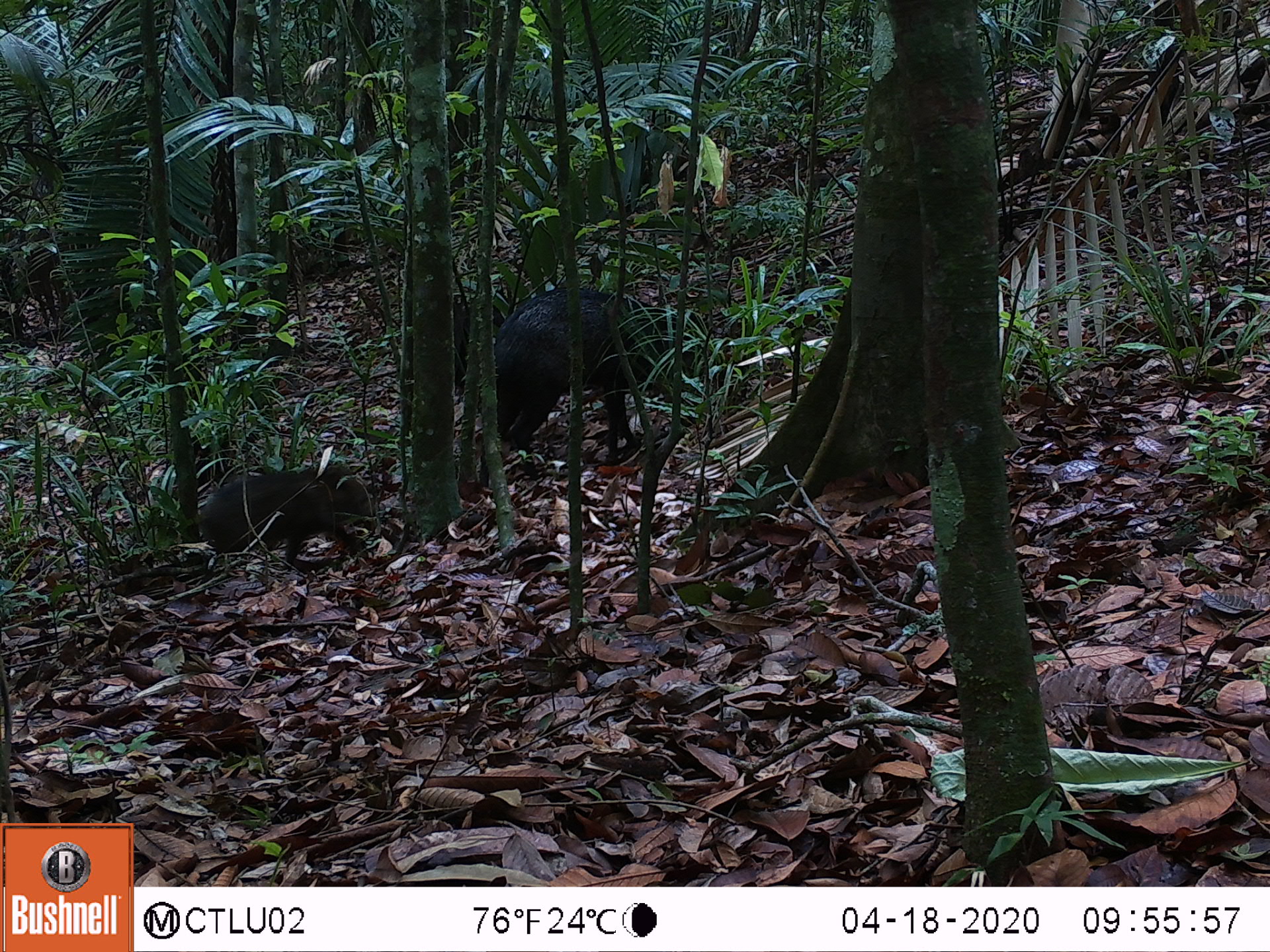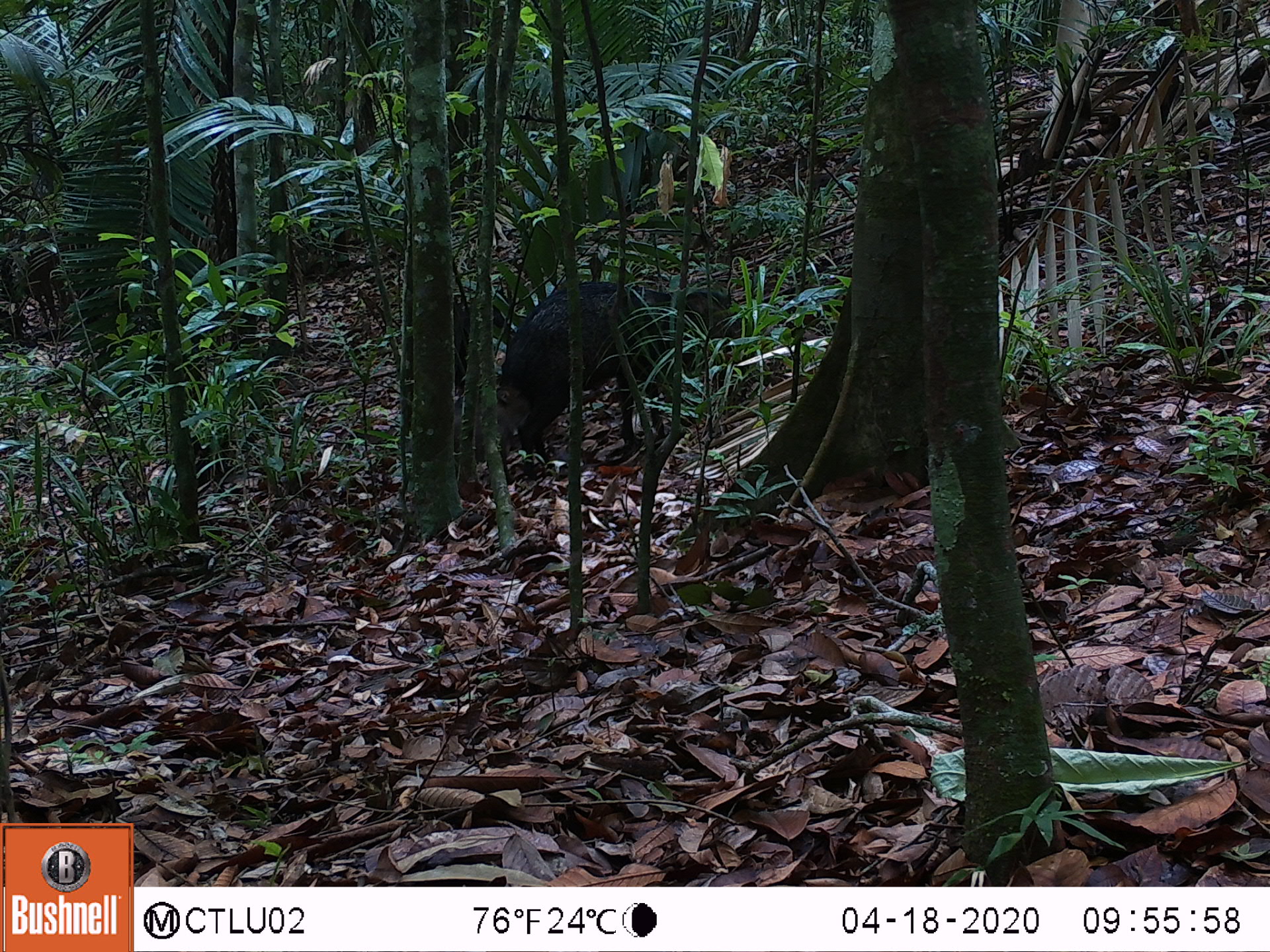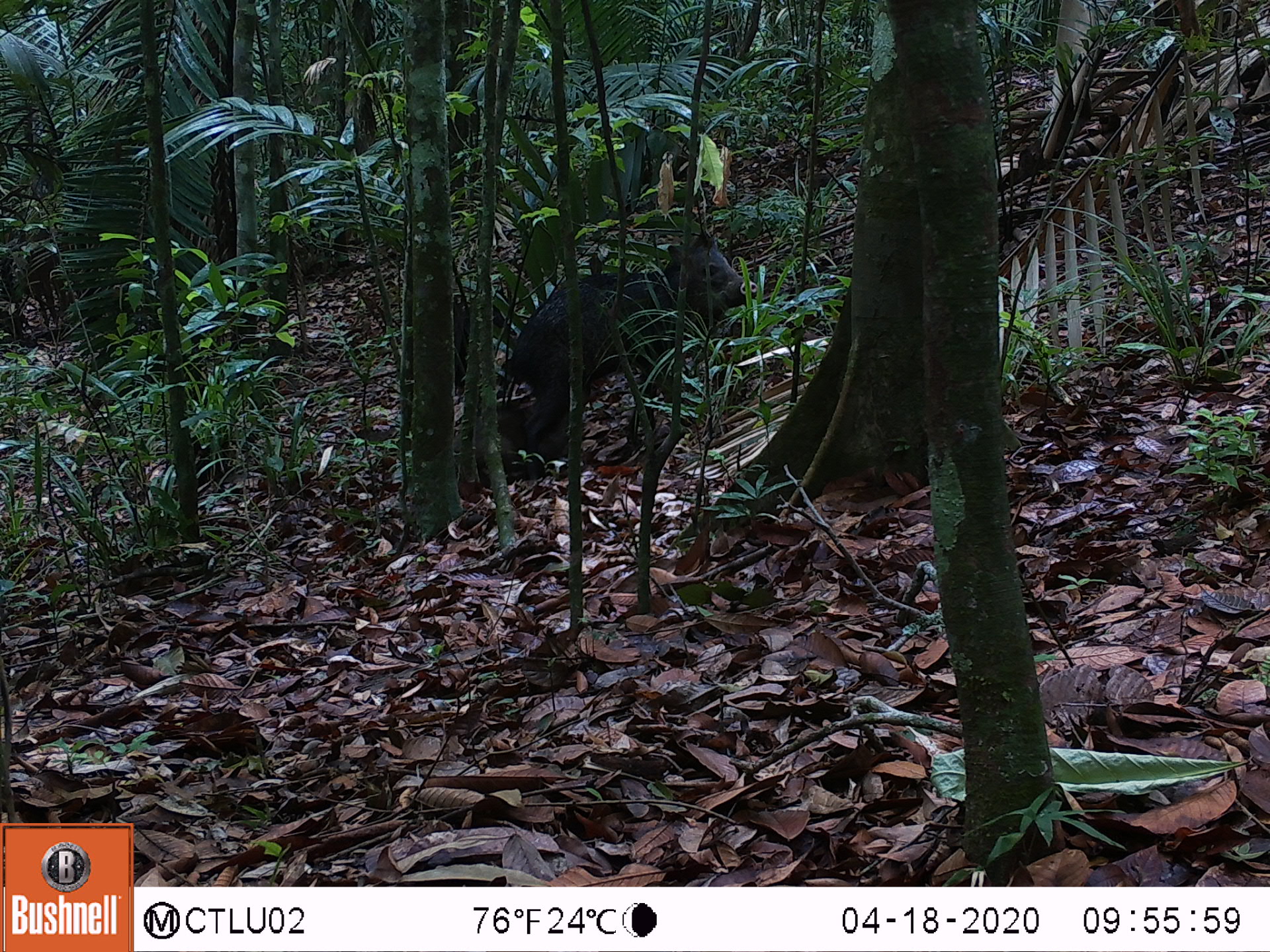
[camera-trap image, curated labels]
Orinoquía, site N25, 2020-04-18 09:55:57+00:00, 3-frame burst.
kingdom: Animalia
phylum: Chordata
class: Mammalia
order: Artiodactyla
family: Tayassuidae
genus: Pecari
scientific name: Pecari tajacu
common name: collared peccary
Collared peccary (Pecari tajacu).